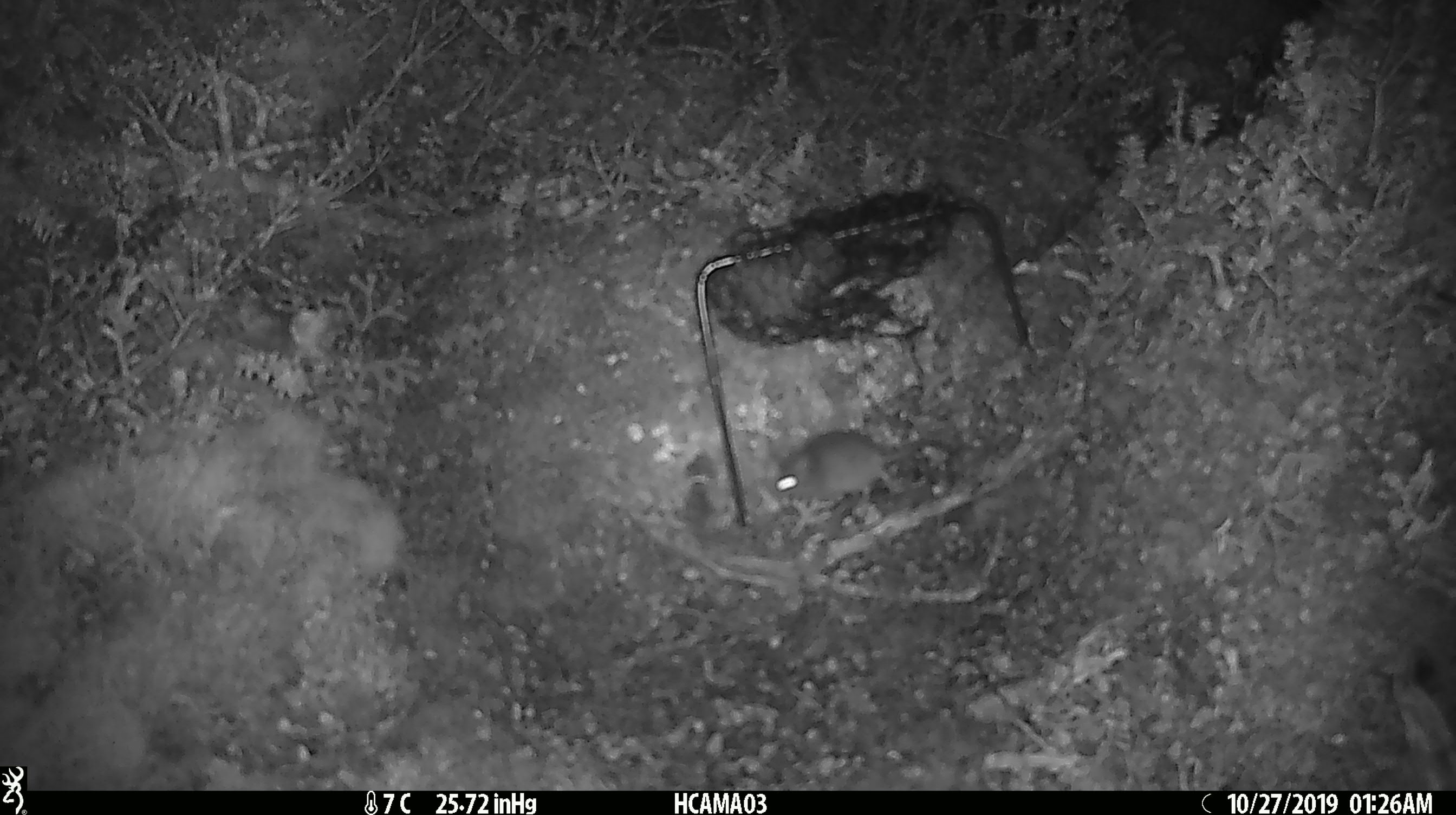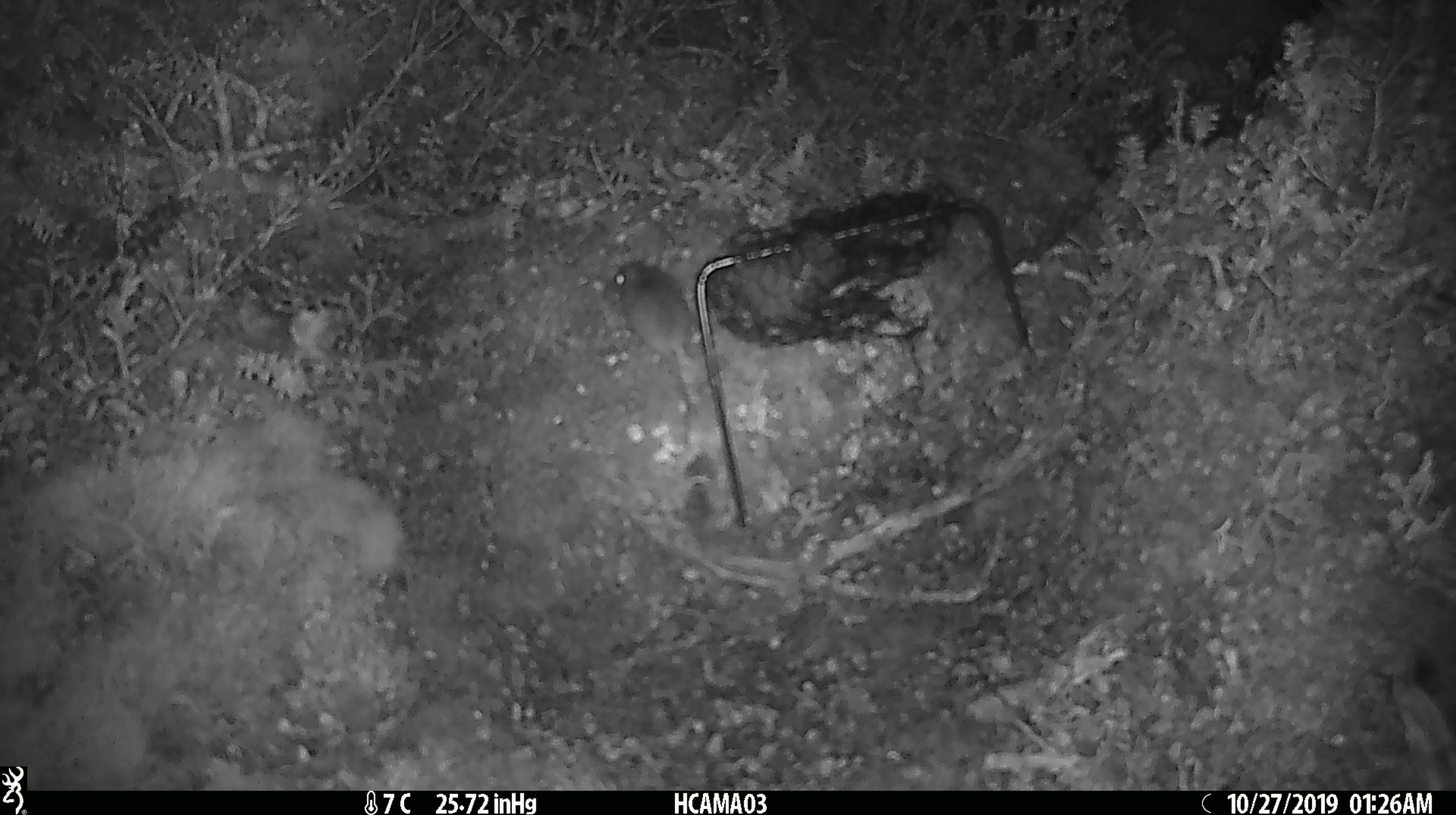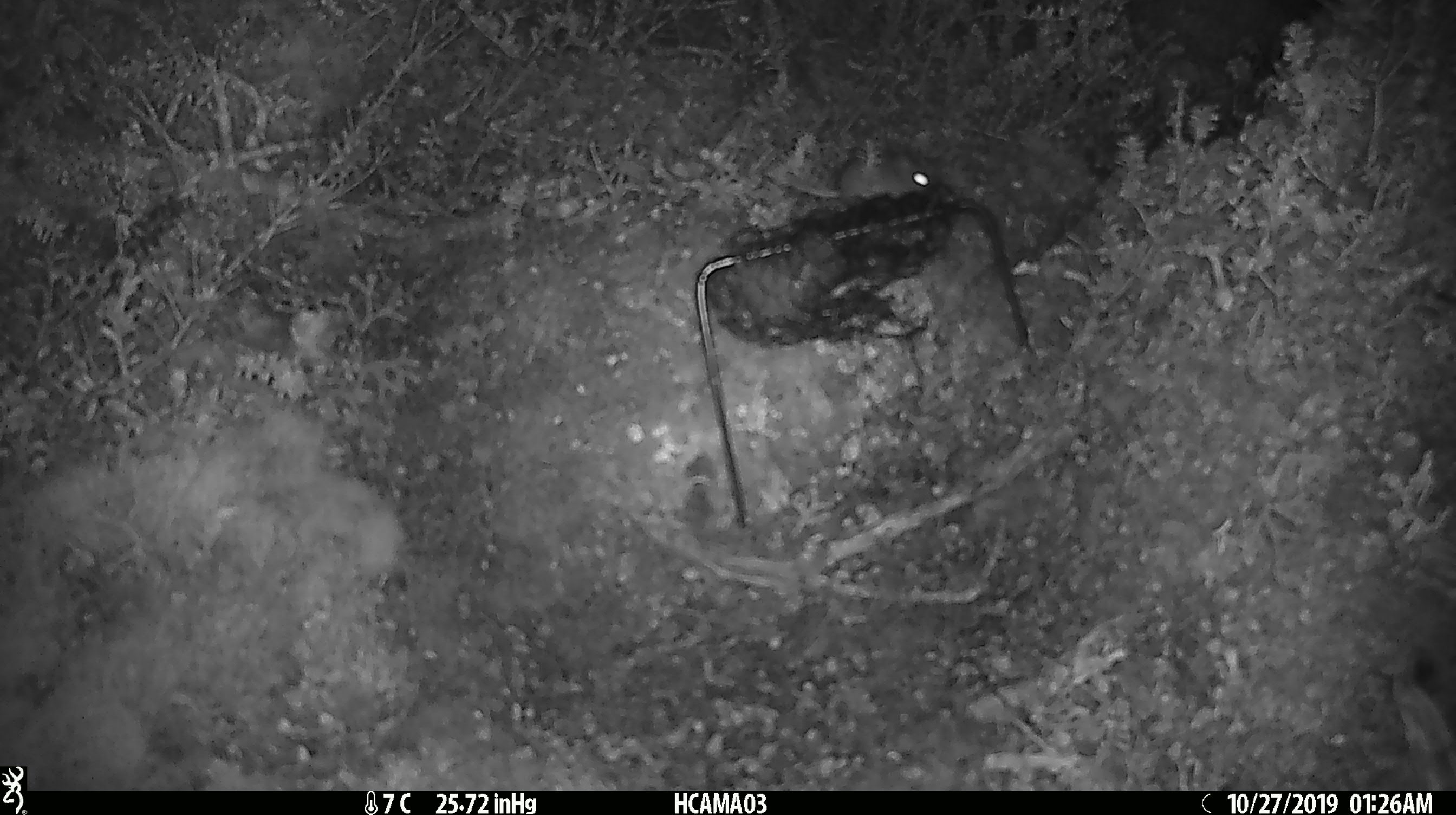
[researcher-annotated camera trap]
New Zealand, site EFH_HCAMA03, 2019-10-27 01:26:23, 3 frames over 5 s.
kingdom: Animalia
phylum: Chordata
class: Mammalia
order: Rodentia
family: Muridae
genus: Mus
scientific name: Mus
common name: mouse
Mouse (Mus).